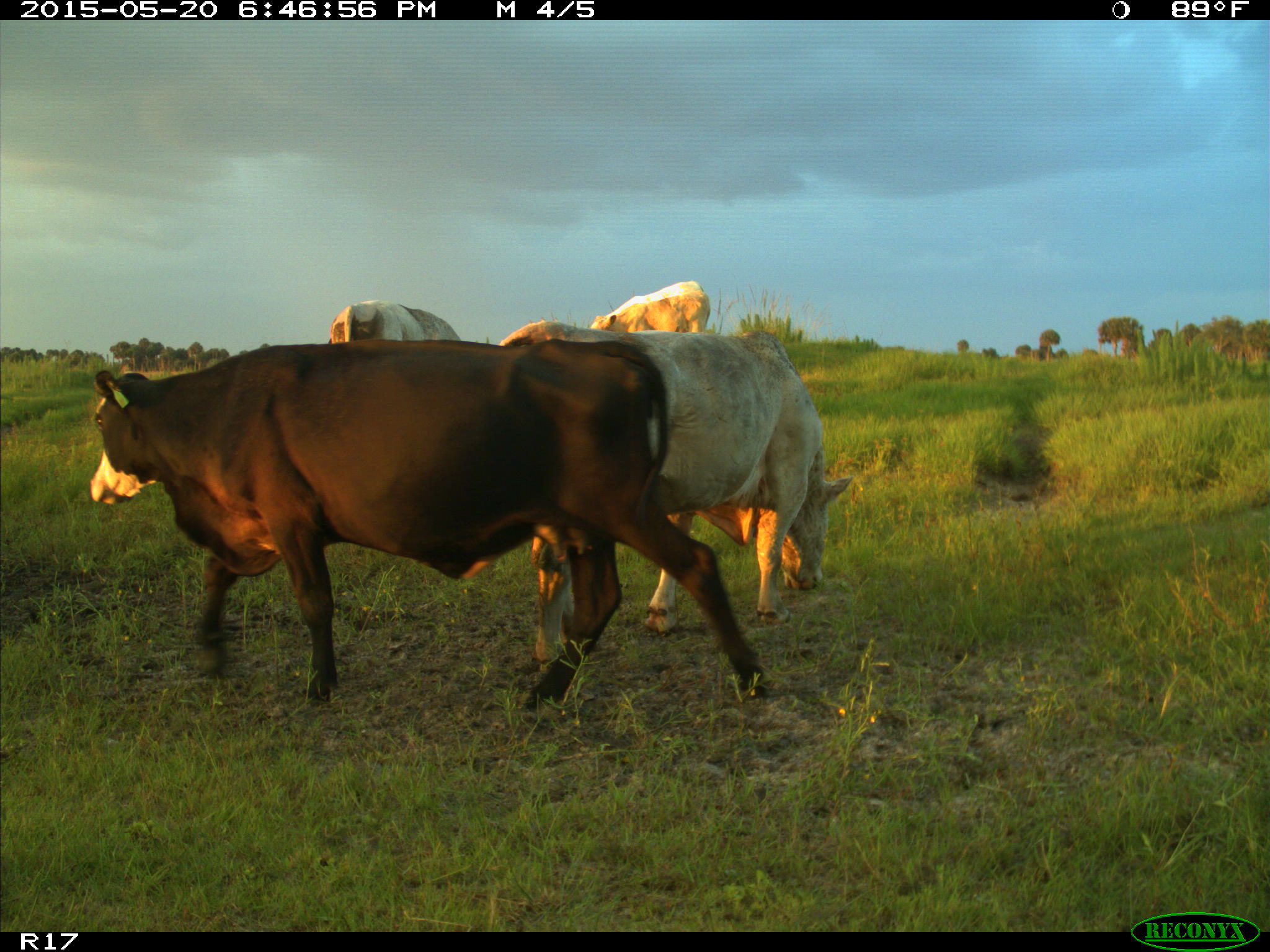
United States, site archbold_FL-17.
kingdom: Animalia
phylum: Chordata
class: Mammalia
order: Artiodactyla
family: Bovidae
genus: Bos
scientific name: Bos taurus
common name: domestic cow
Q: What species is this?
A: Bos taurus (domestic cow).